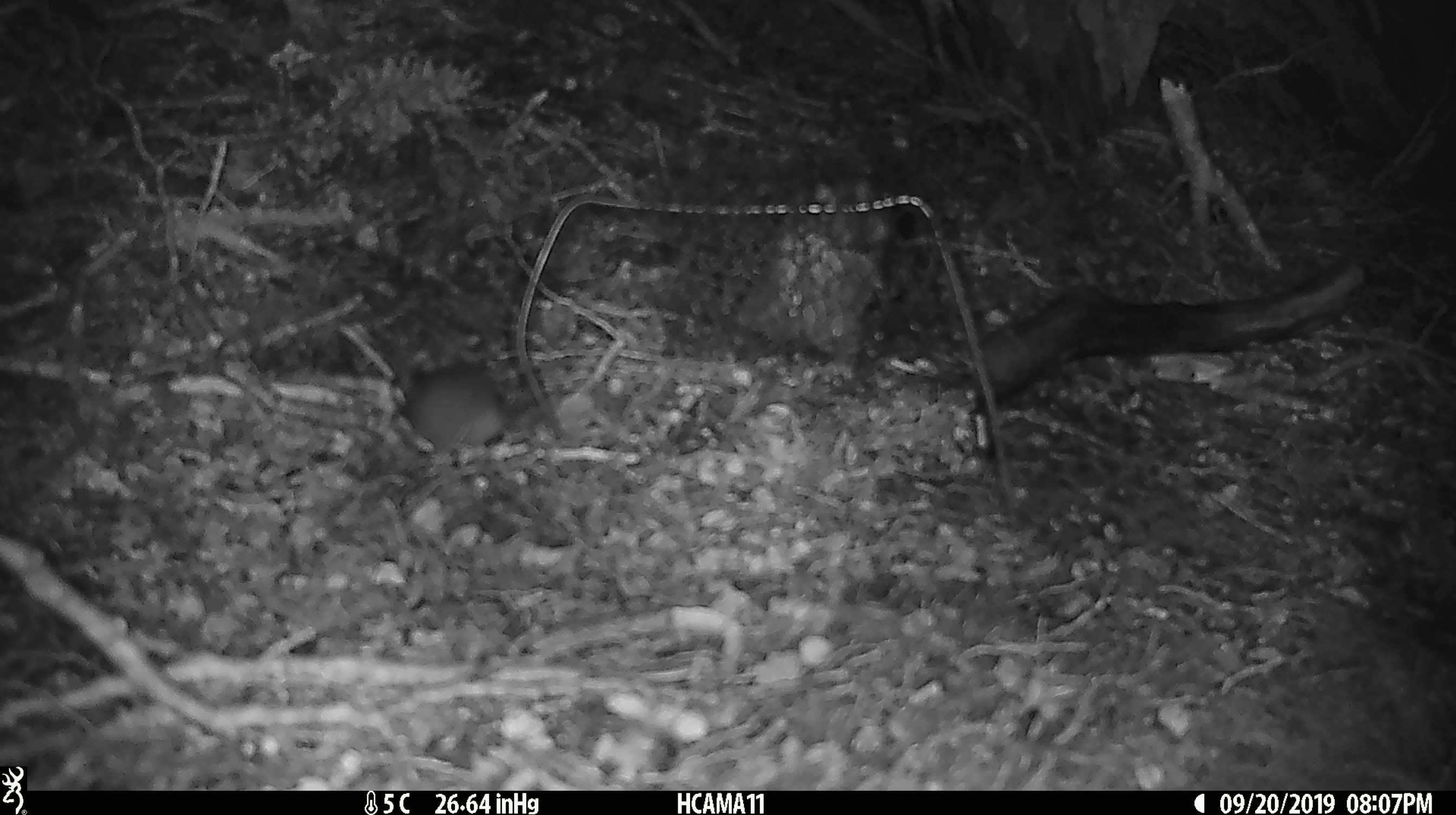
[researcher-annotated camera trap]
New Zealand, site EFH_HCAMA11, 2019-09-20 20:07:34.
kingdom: Animalia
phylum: Chordata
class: Mammalia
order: Rodentia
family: Muridae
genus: Mus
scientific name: Mus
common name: mouse